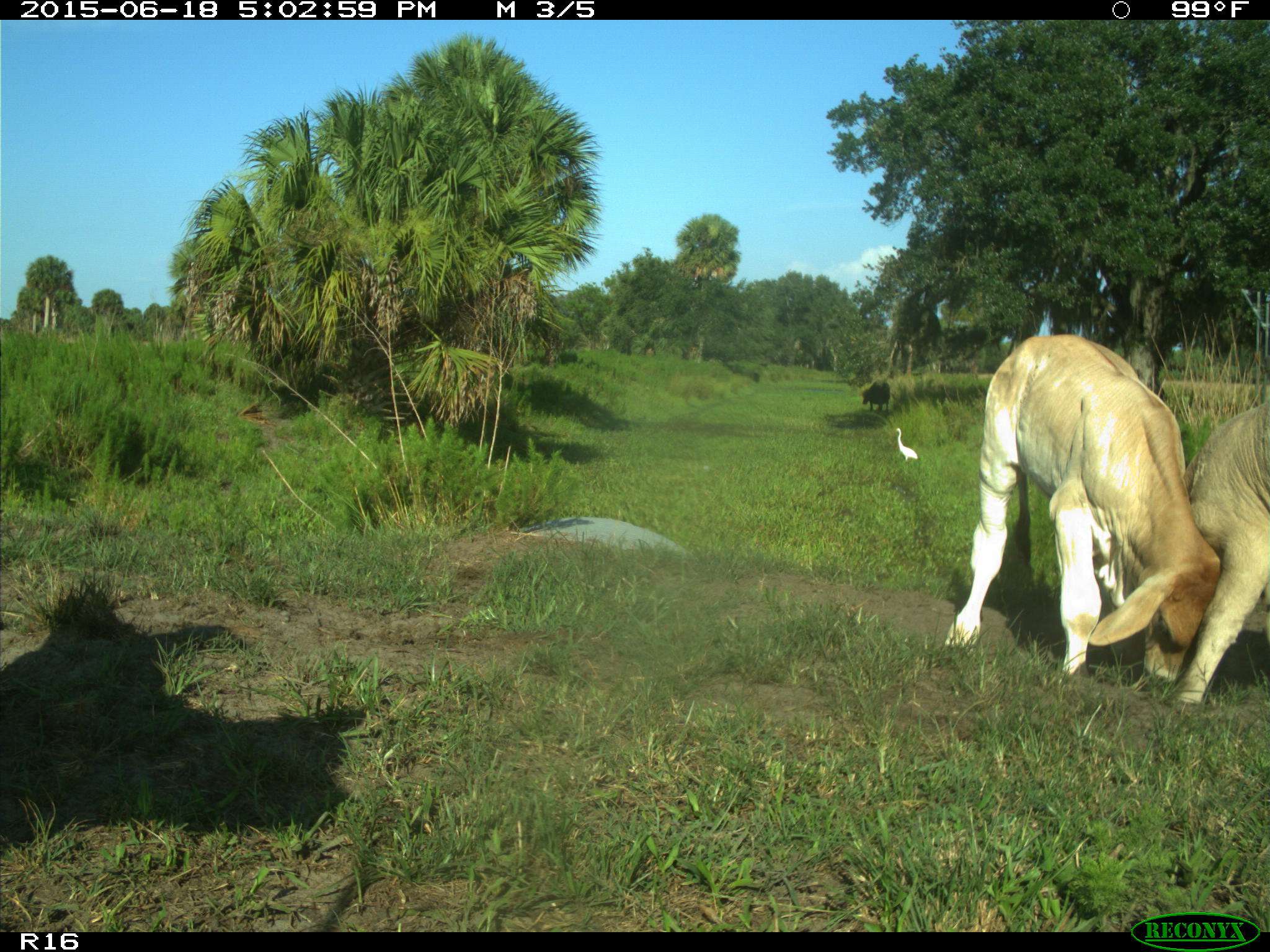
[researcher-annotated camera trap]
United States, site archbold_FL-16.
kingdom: Animalia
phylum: Chordata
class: Mammalia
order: Artiodactyla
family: Bovidae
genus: Bos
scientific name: Bos taurus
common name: domestic cow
Bos taurus (domestic cow).